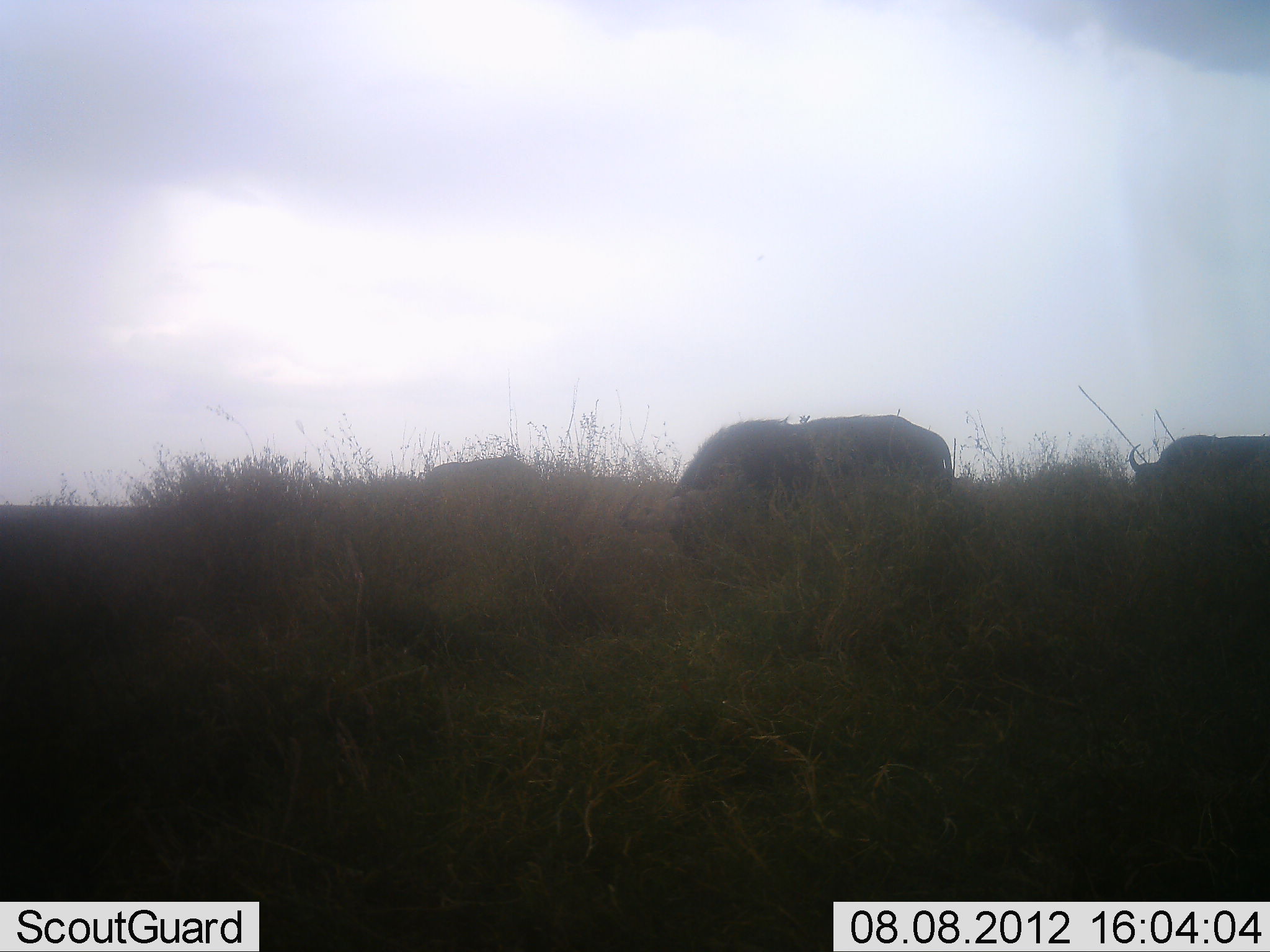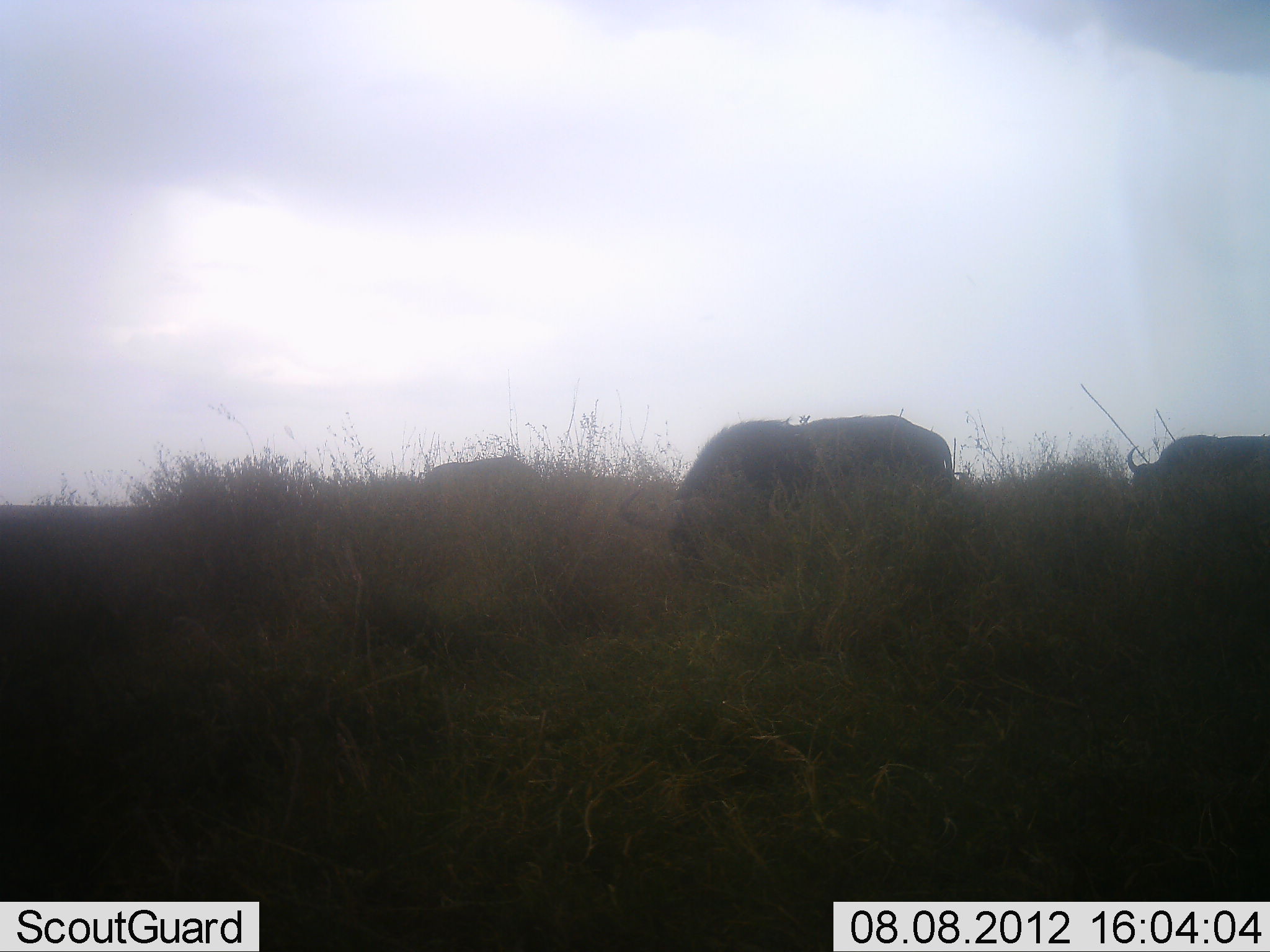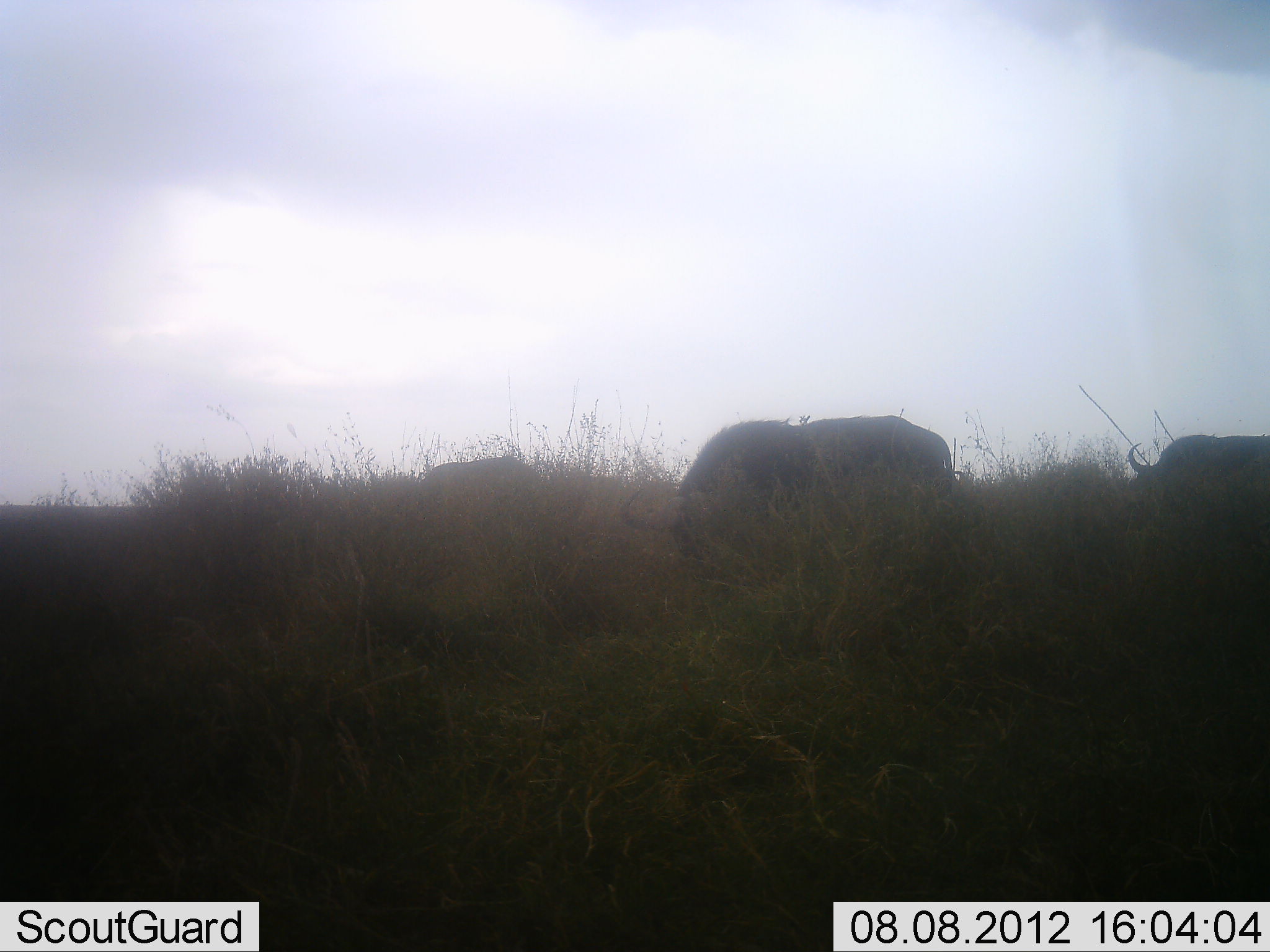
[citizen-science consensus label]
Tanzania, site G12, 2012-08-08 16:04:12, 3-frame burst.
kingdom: Animalia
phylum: Chordata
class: Mammalia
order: Artiodactyla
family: Bovidae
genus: Syncerus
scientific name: Syncerus caffer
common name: cape buffalo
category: buffalo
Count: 3.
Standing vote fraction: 20%.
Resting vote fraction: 0%.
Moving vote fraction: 10%.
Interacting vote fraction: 0%.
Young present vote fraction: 0%.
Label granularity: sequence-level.